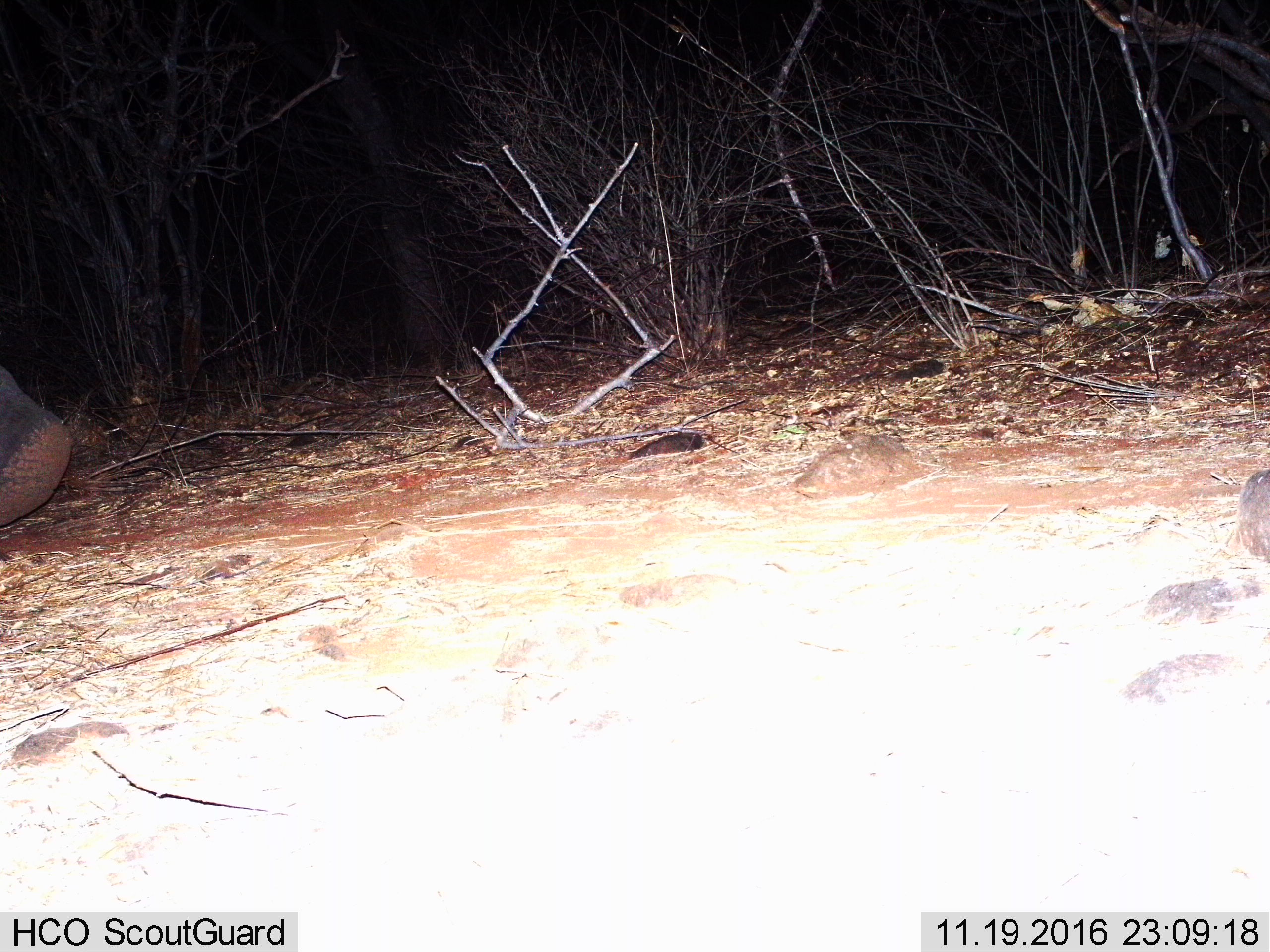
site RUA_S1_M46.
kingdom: Animalia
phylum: Chordata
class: Mammalia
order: Proboscidea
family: Elephantidae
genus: Loxodonta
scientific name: Loxodonta africana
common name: african bush elephant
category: elephant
Elephant (african bush elephant) (Loxodonta africana), count 1. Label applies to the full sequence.